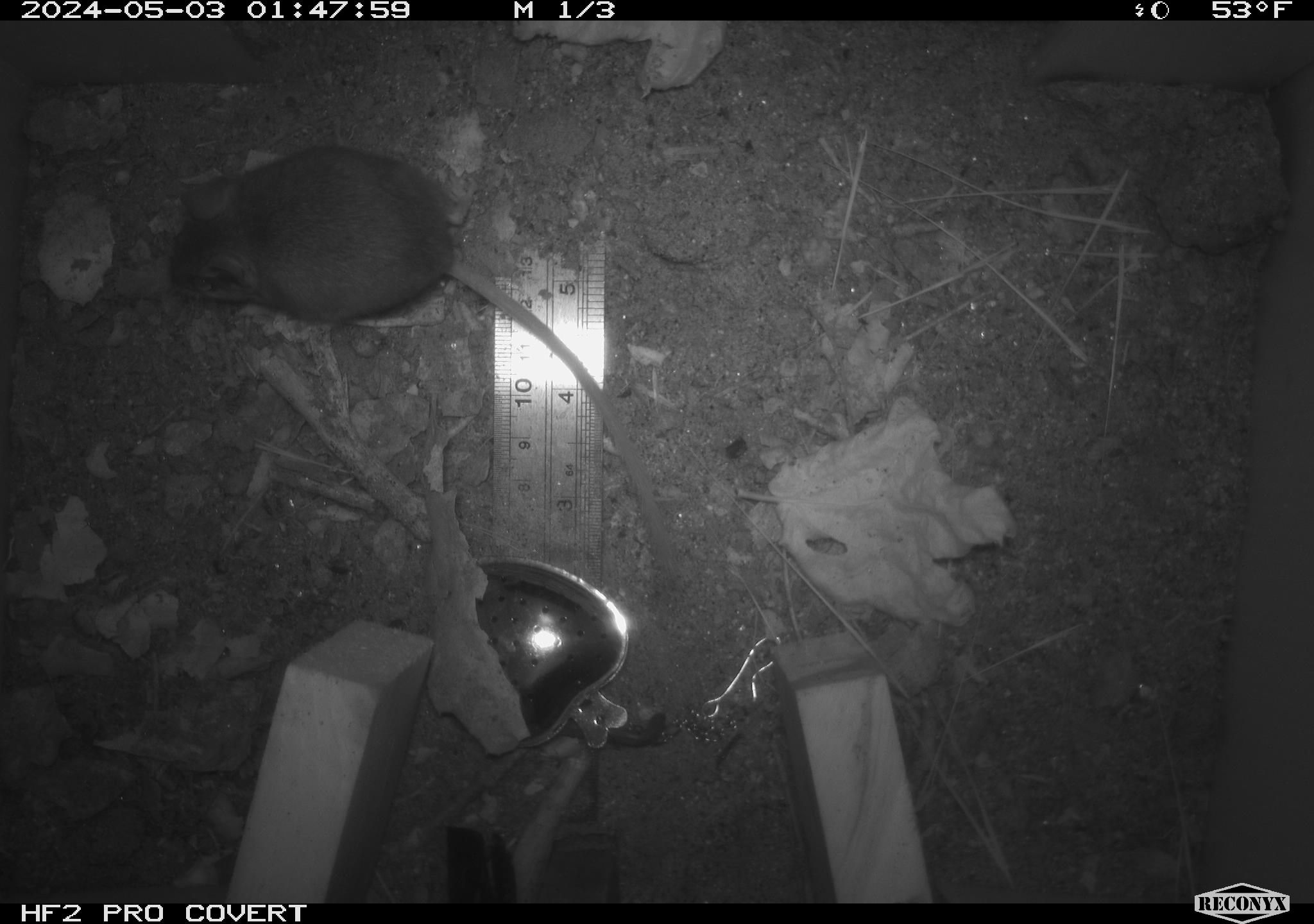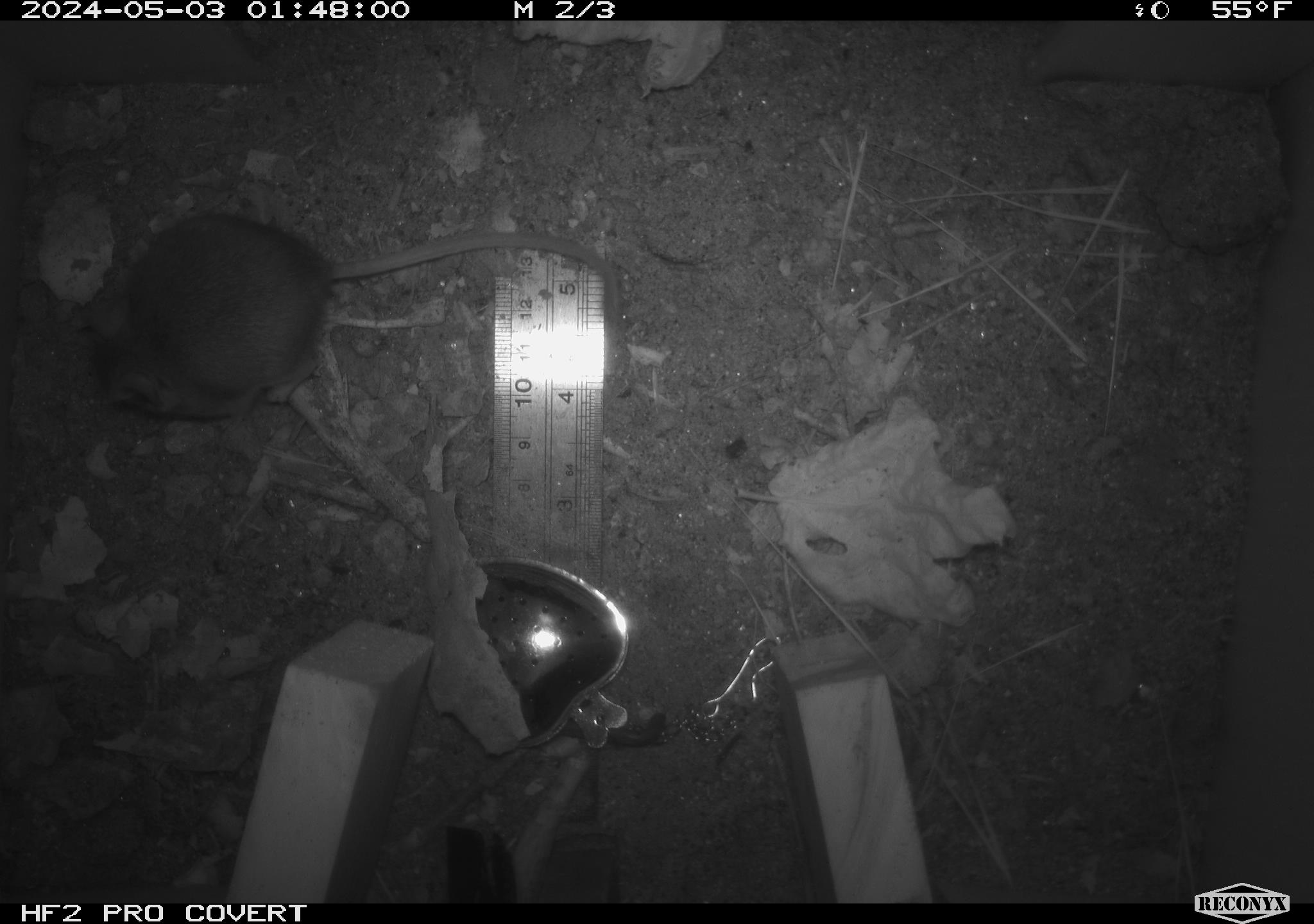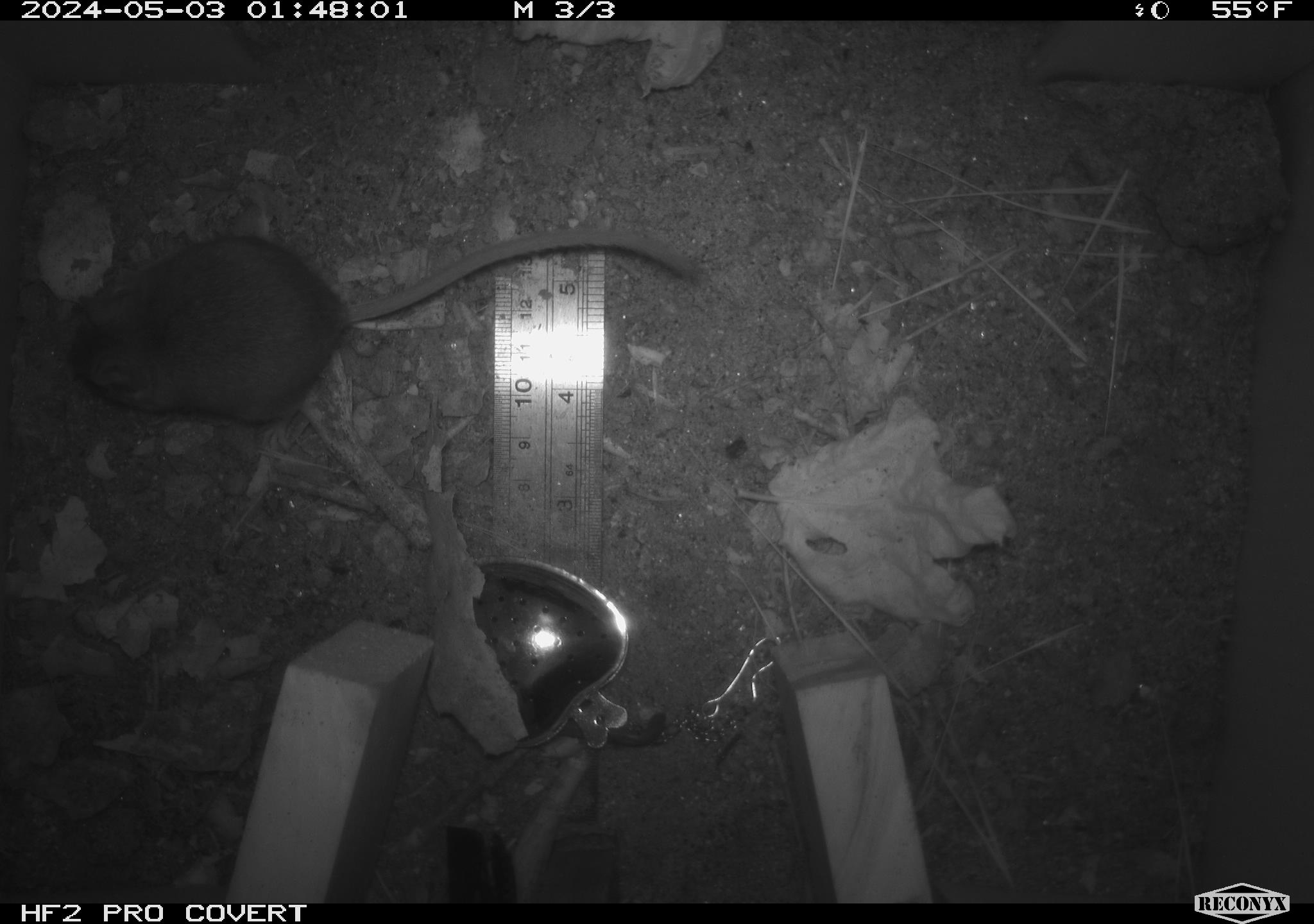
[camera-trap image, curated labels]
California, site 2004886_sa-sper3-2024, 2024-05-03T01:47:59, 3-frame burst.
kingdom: Animalia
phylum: Chordata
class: Mammalia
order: Rodentia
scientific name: Rodentia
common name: mouse species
Mouse species (Rodentia).